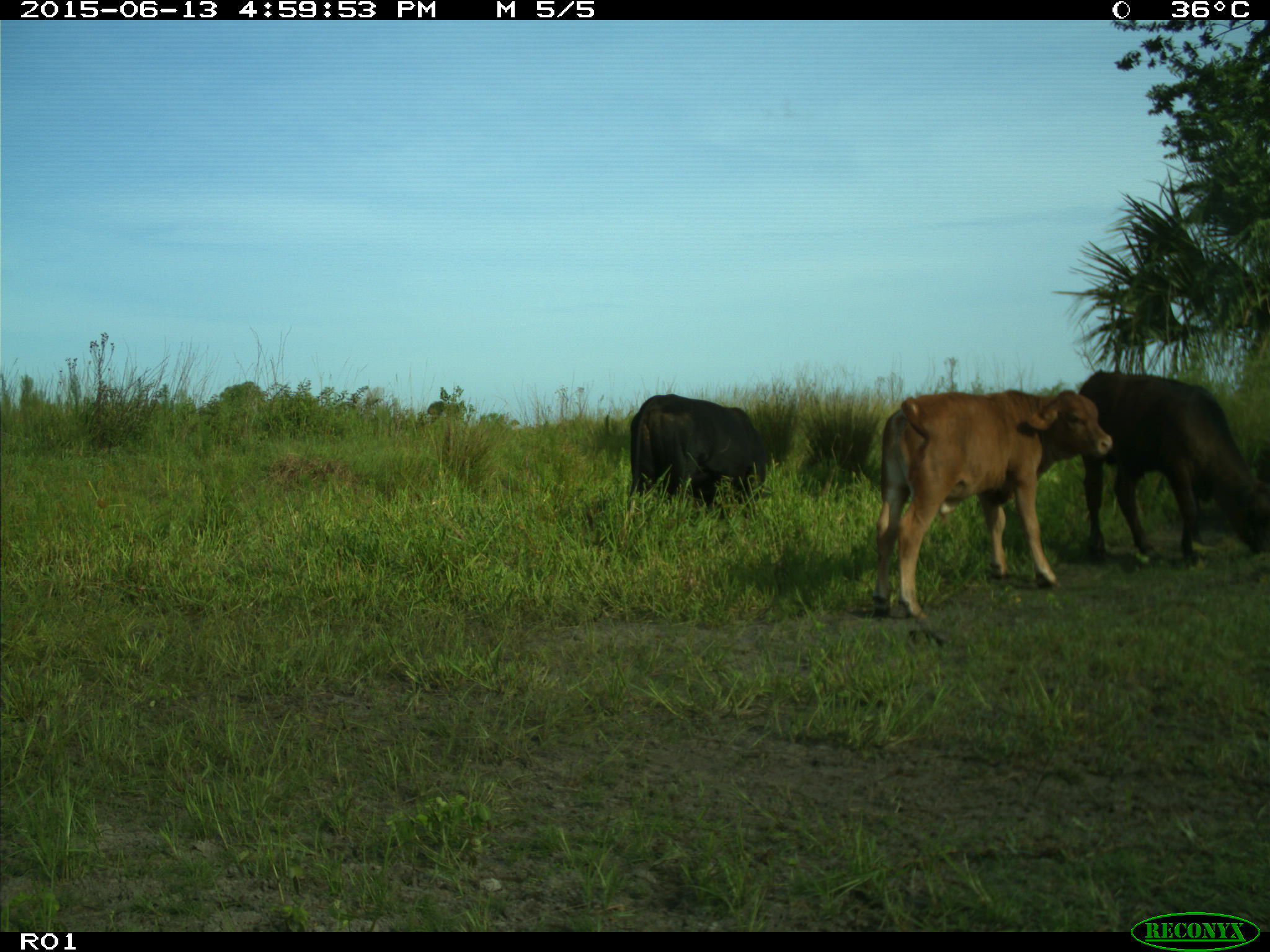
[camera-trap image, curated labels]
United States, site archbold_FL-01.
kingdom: Animalia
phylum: Chordata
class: Mammalia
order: Artiodactyla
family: Bovidae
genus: Bos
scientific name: Bos taurus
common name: domestic cow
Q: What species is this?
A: Bos taurus (domestic cow).